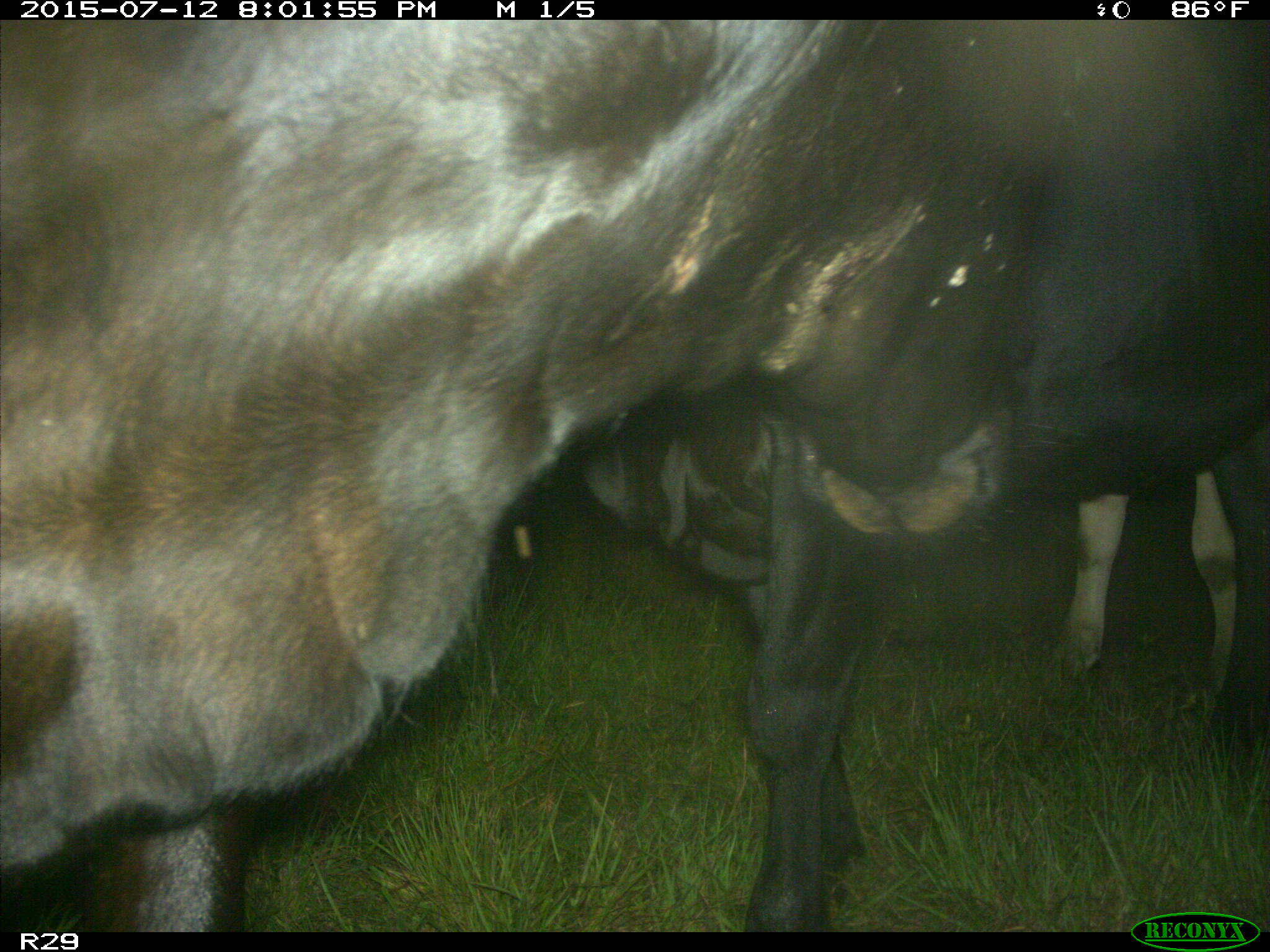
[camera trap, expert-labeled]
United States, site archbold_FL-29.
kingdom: Animalia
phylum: Chordata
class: Mammalia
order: Artiodactyla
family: Bovidae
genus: Bos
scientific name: Bos taurus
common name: domestic cow